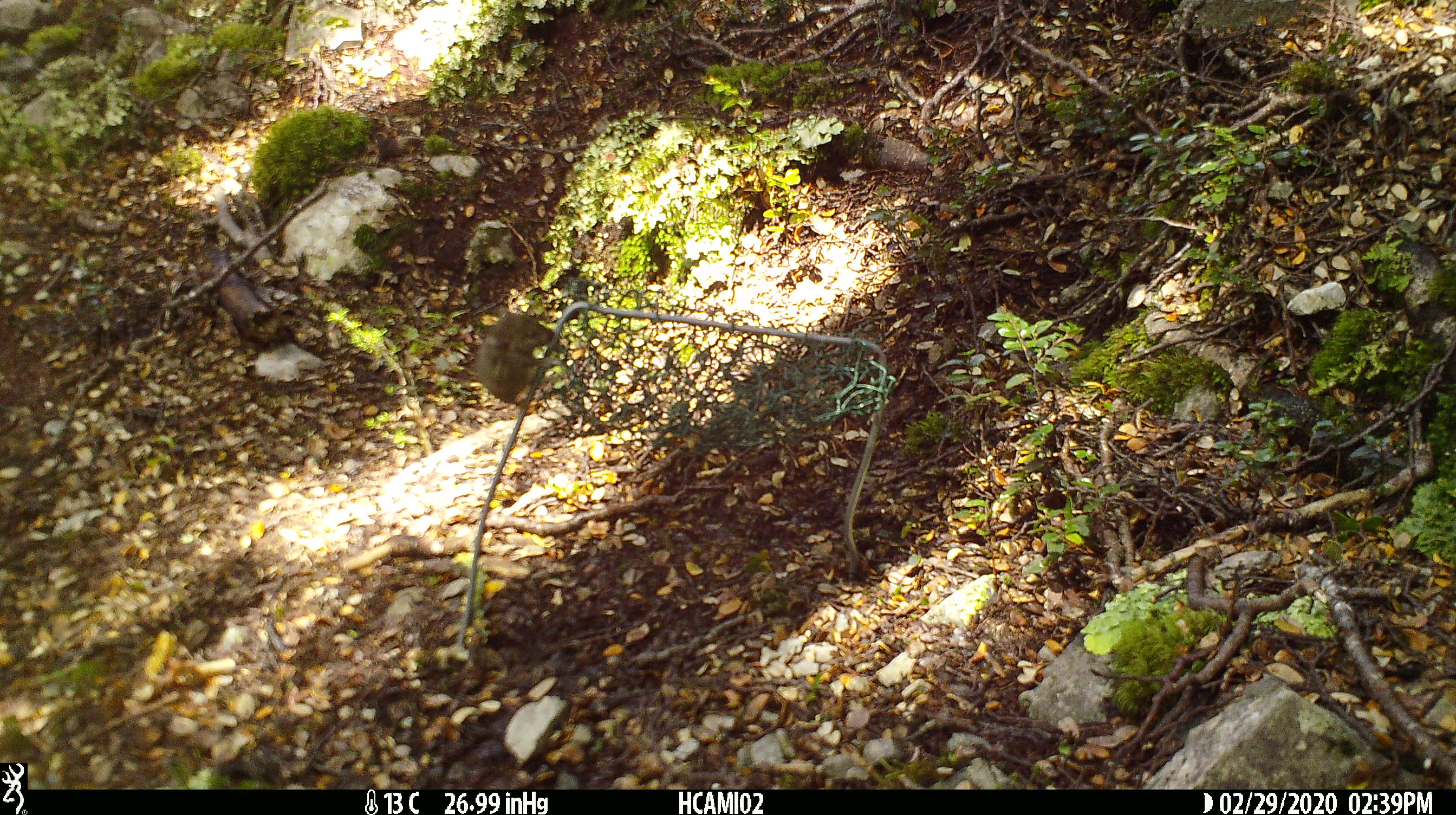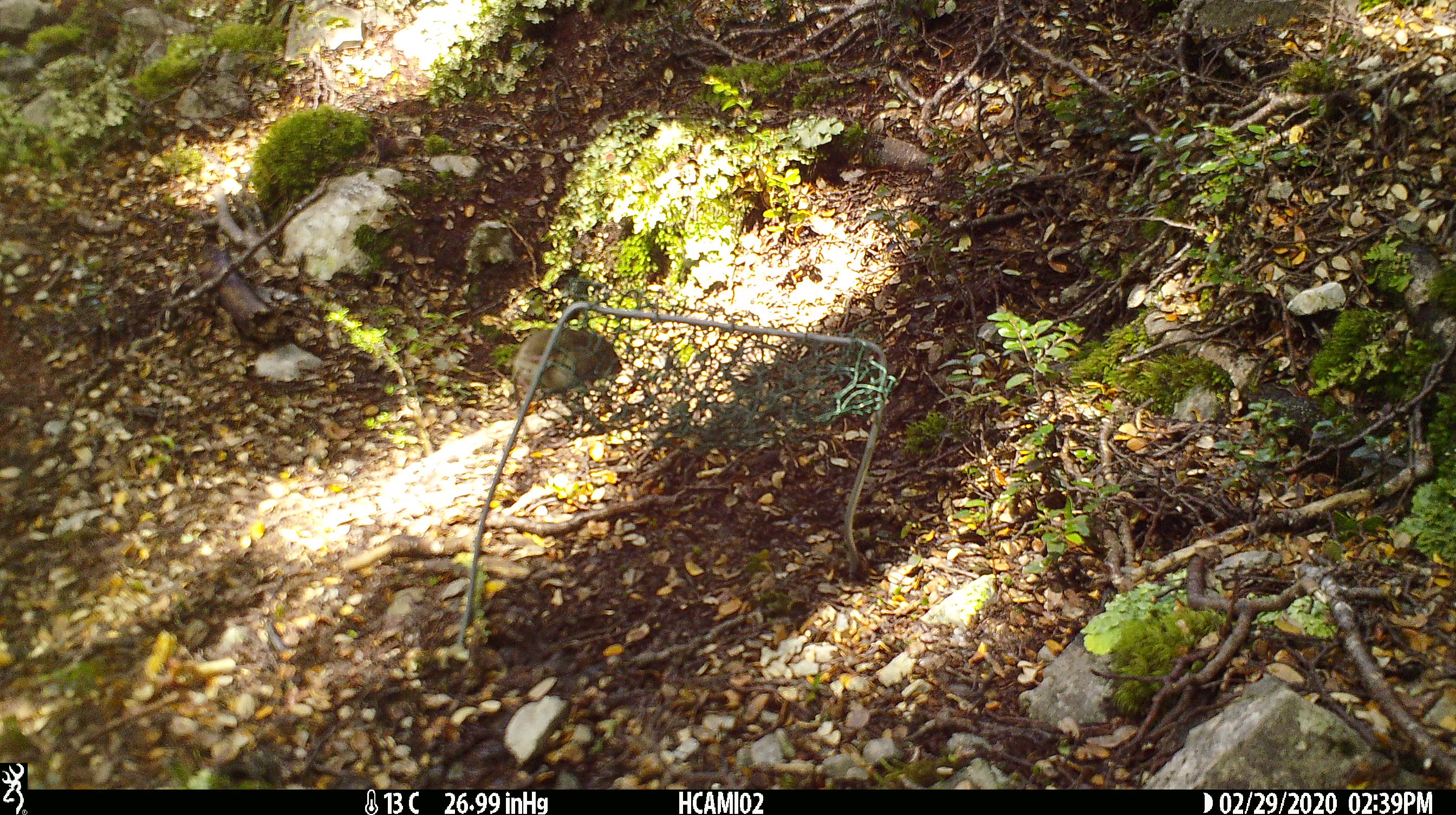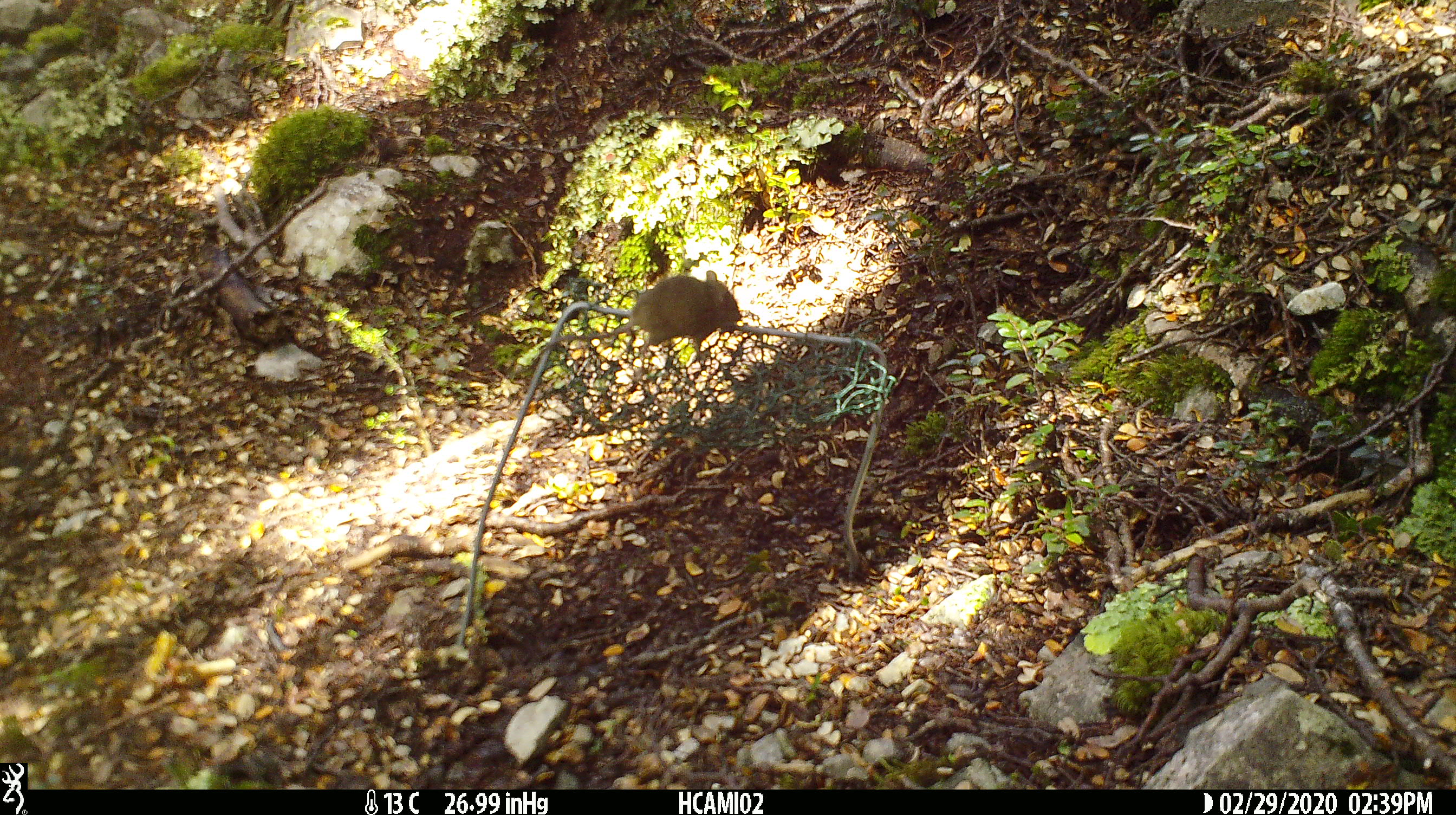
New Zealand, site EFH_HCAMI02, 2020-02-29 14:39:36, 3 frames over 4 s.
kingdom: Animalia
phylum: Chordata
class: Mammalia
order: Rodentia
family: Muridae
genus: Mus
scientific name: Mus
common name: mouse